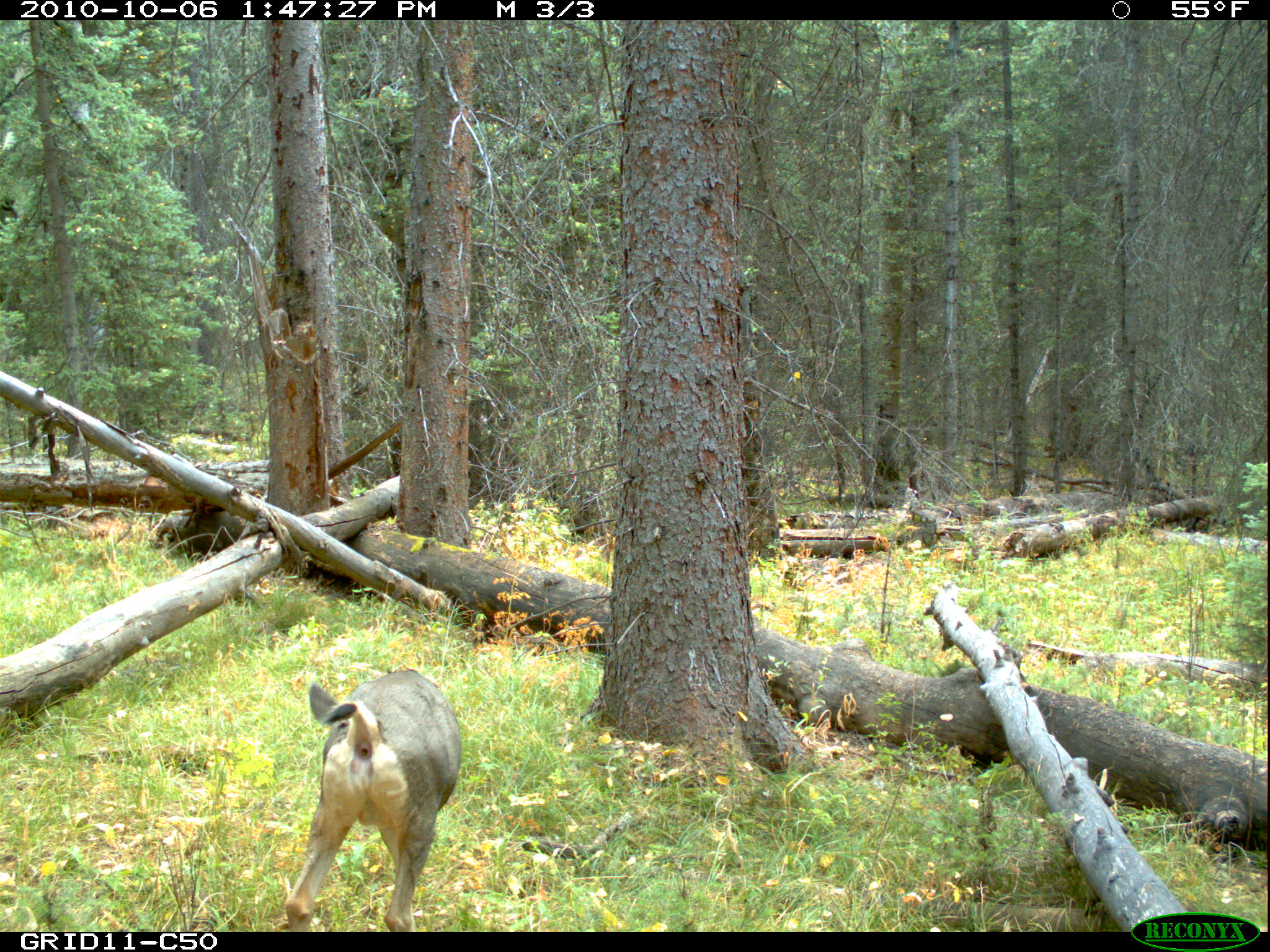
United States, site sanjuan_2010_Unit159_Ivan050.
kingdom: Animalia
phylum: Chordata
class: Mammalia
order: Artiodactyla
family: Cervidae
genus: Odocoileus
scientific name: Odocoileus hemionus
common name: mule deer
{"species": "Odocoileus hemionus (mule deer)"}